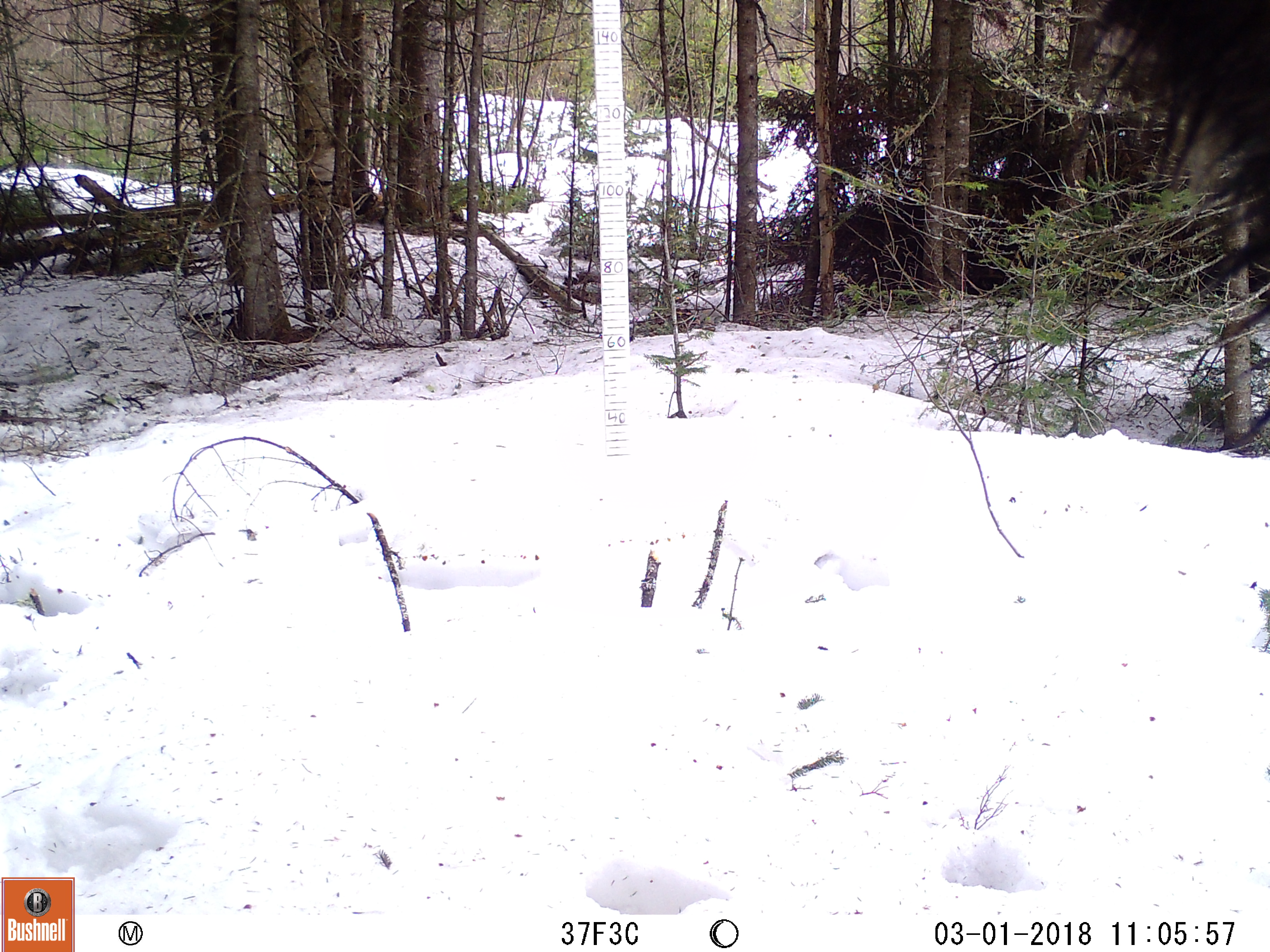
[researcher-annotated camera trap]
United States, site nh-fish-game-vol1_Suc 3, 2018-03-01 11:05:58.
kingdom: Animalia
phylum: Chordata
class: Mammalia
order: Artiodactyla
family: Cervidae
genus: Alces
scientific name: Alces alces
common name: moose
Moose (Alces alces).